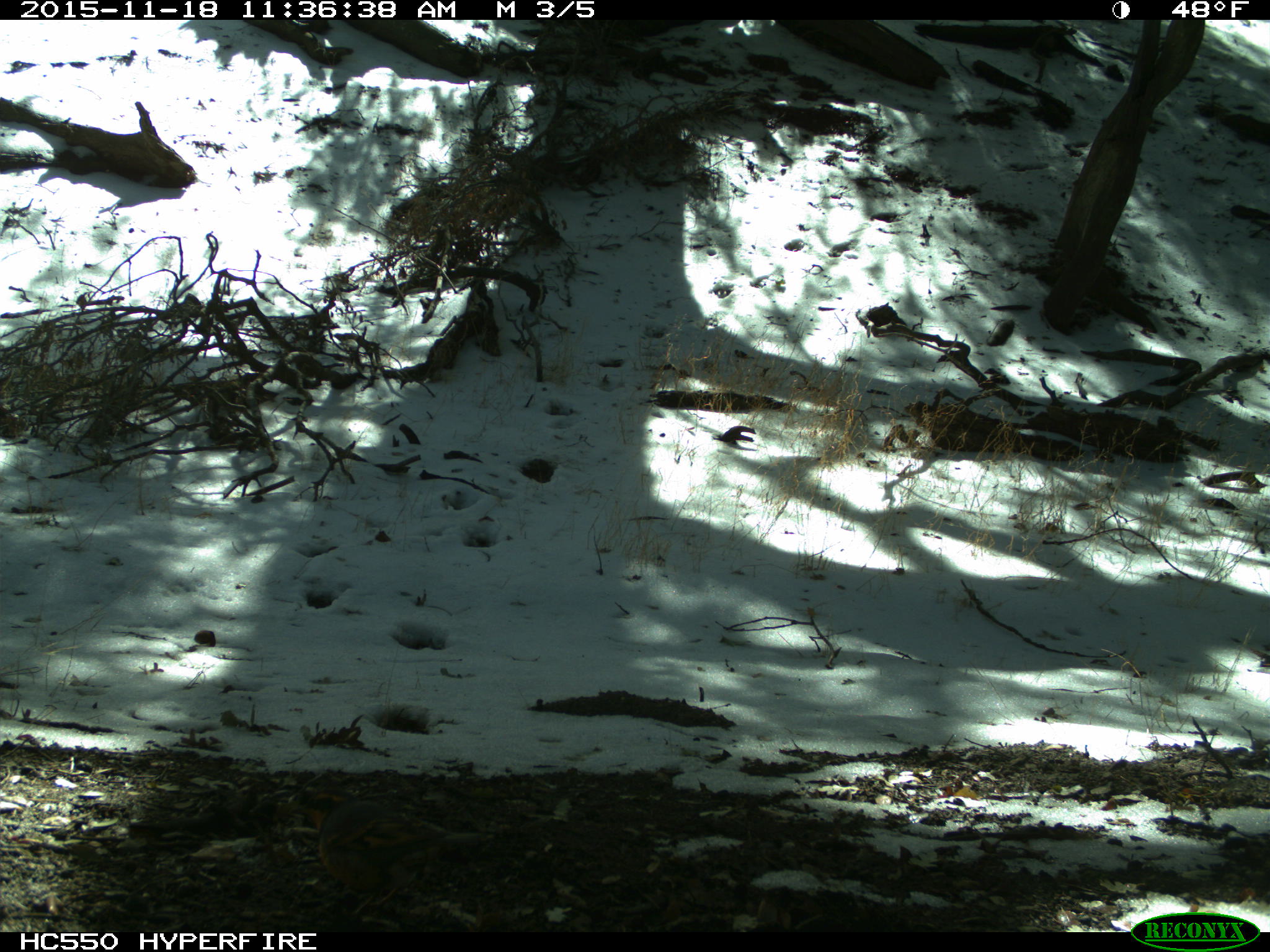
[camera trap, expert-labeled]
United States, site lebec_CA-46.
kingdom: Animalia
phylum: Chordata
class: Aves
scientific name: Aves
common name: birds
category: unidentified bird